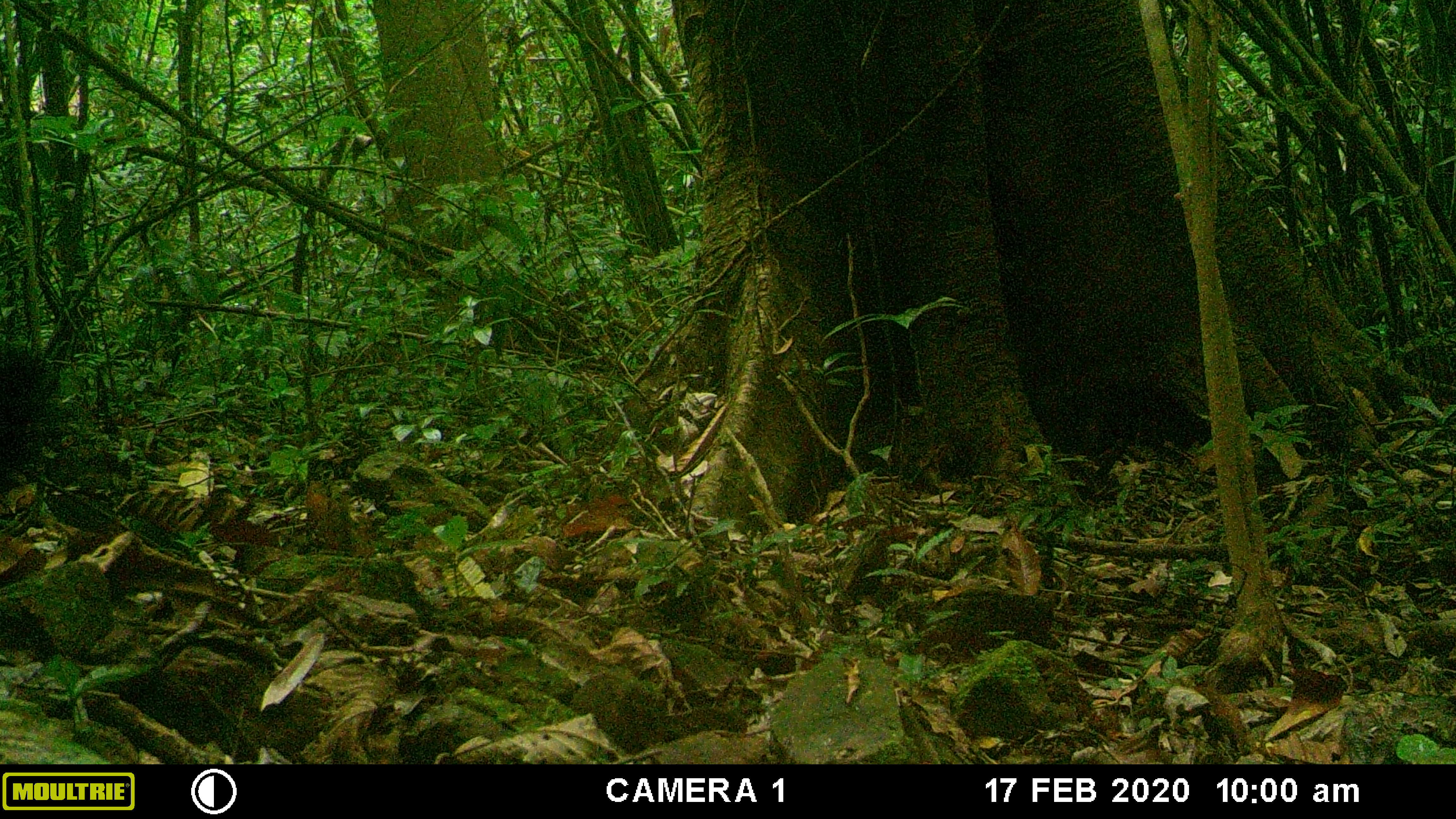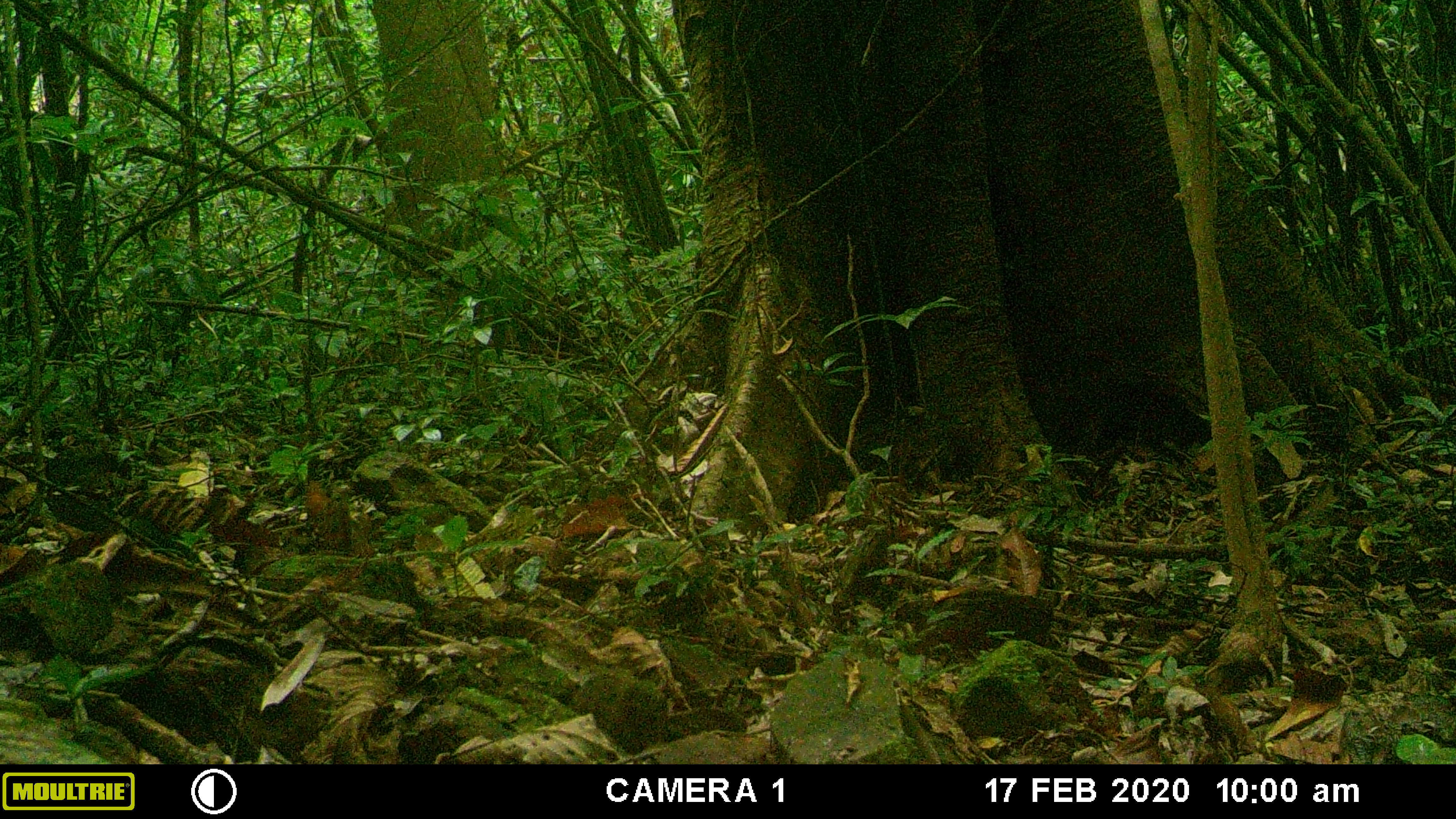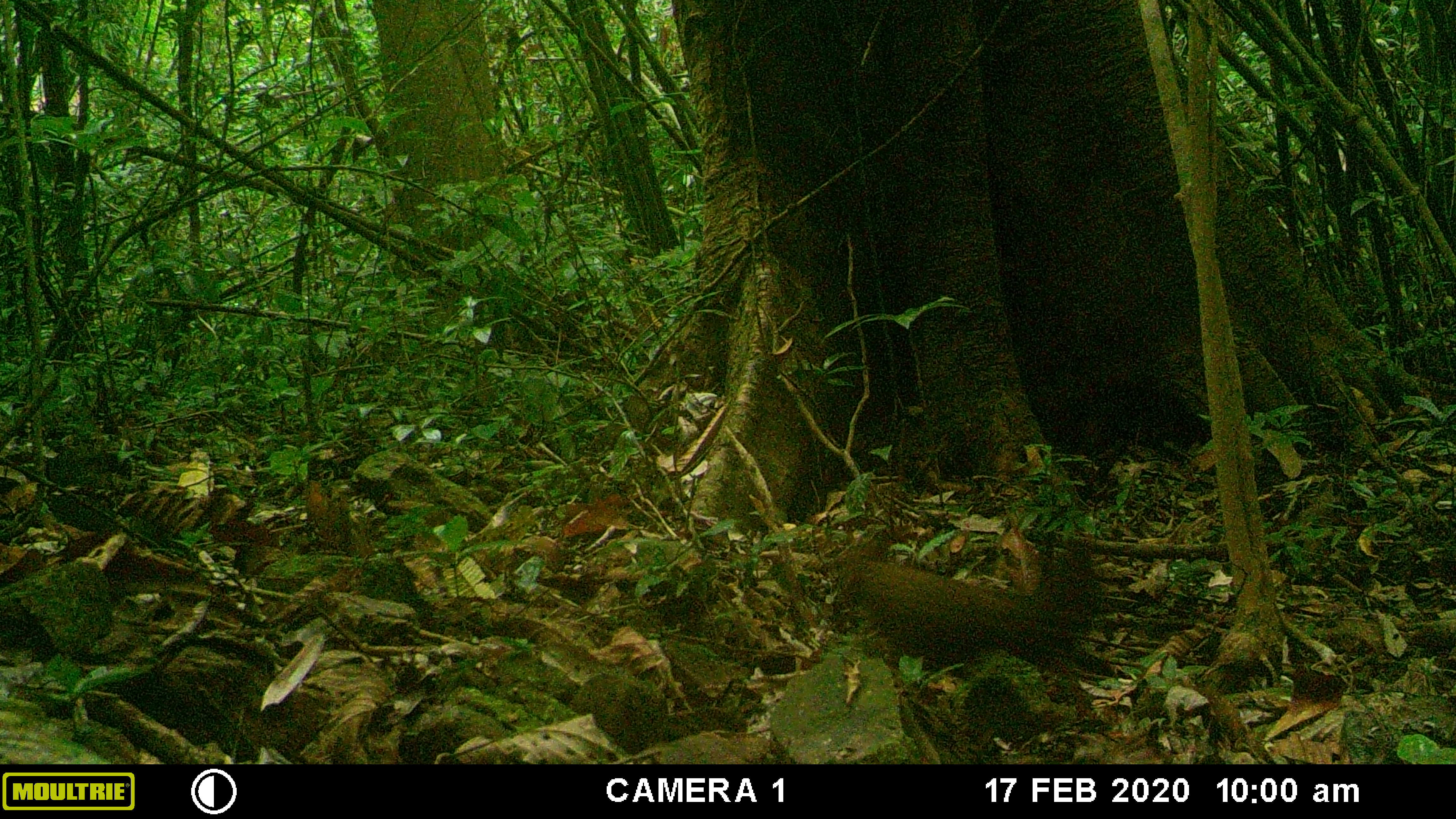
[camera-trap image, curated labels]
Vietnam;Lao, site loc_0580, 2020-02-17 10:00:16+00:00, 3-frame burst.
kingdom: Animalia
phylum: Chordata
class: Aves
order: Galliformes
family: Phasianidae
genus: Gallus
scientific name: Gallus gallus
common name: red junglefowl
Red junglefowl (Gallus gallus). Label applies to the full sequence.